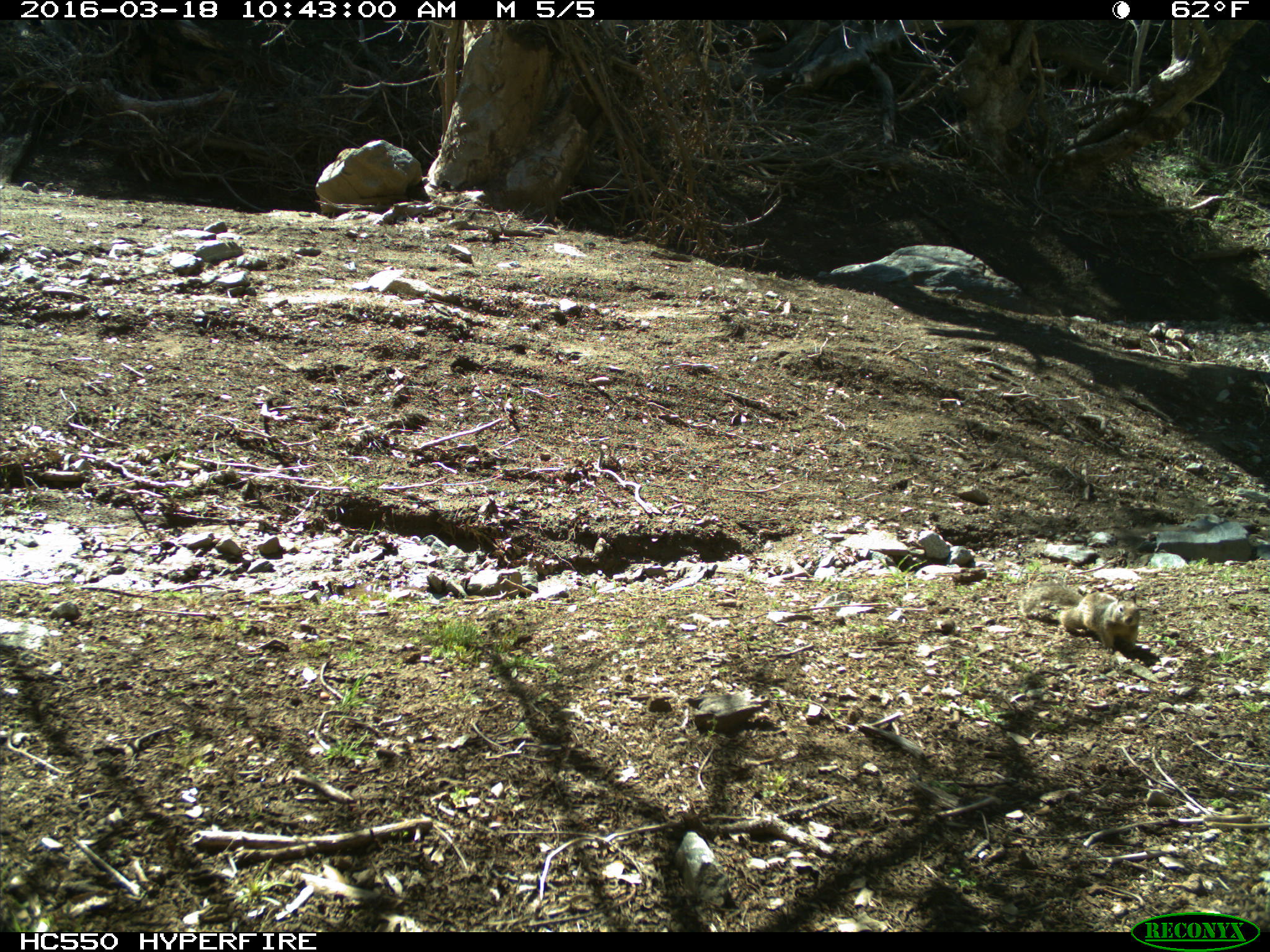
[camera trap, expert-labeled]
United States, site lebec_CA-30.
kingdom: Animalia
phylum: Chordata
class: Mammalia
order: Rodentia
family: Sciuridae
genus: Otospermophilus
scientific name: Otospermophilus beecheyi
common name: california ground squirrel